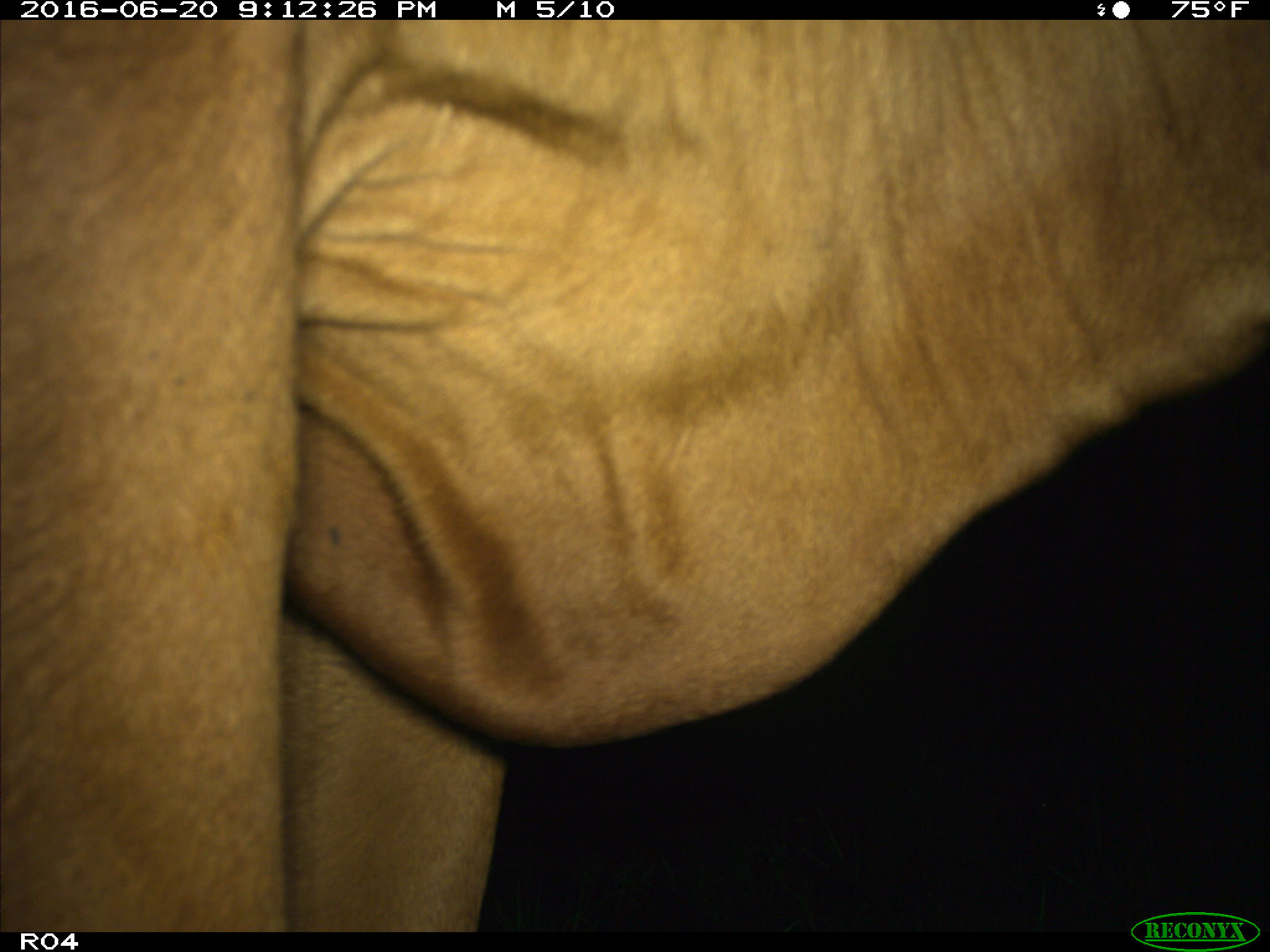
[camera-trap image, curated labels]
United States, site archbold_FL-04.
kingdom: Animalia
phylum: Chordata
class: Mammalia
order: Artiodactyla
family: Bovidae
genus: Bos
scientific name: Bos taurus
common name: domestic cow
Bos taurus (domestic cow).